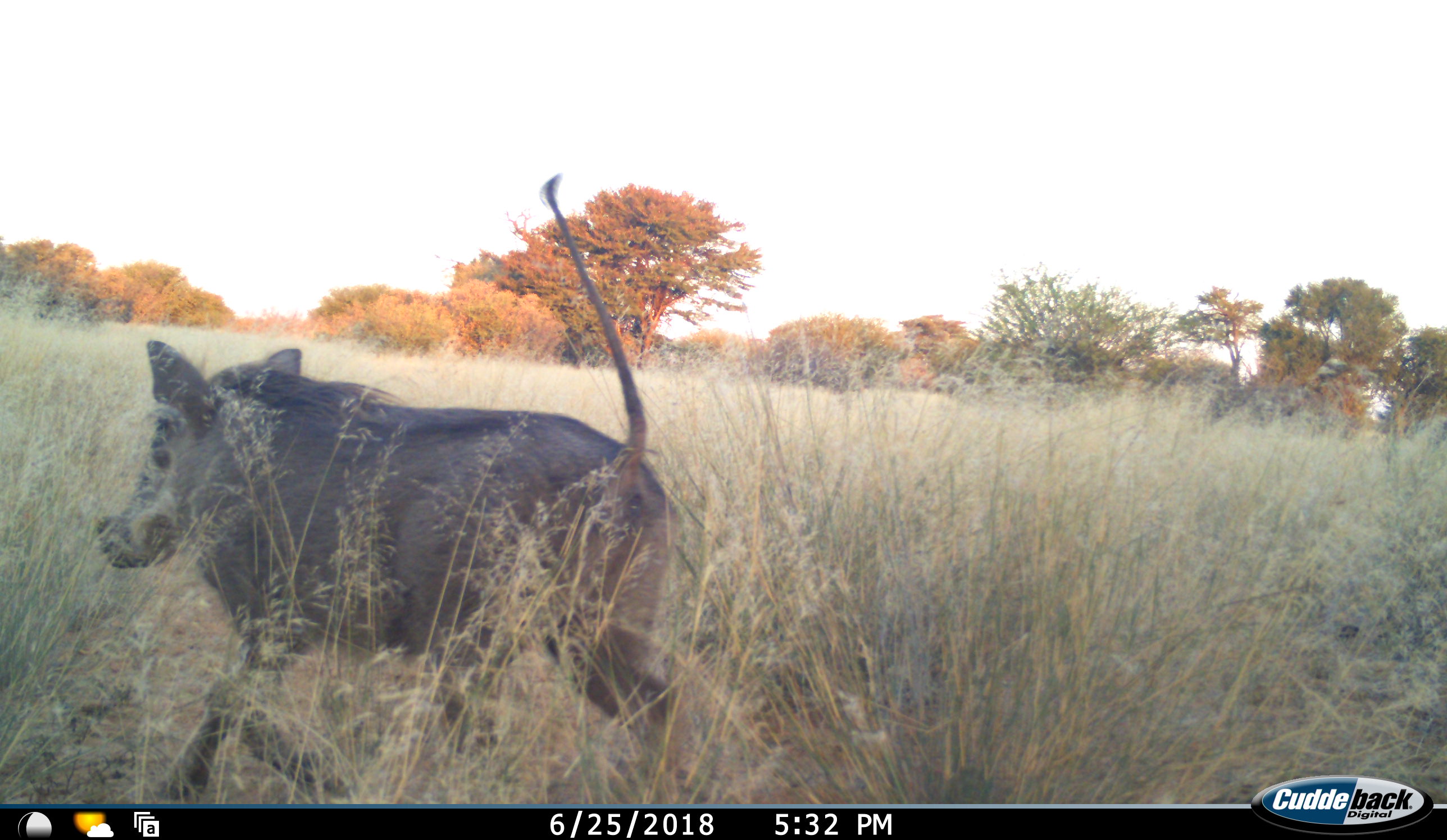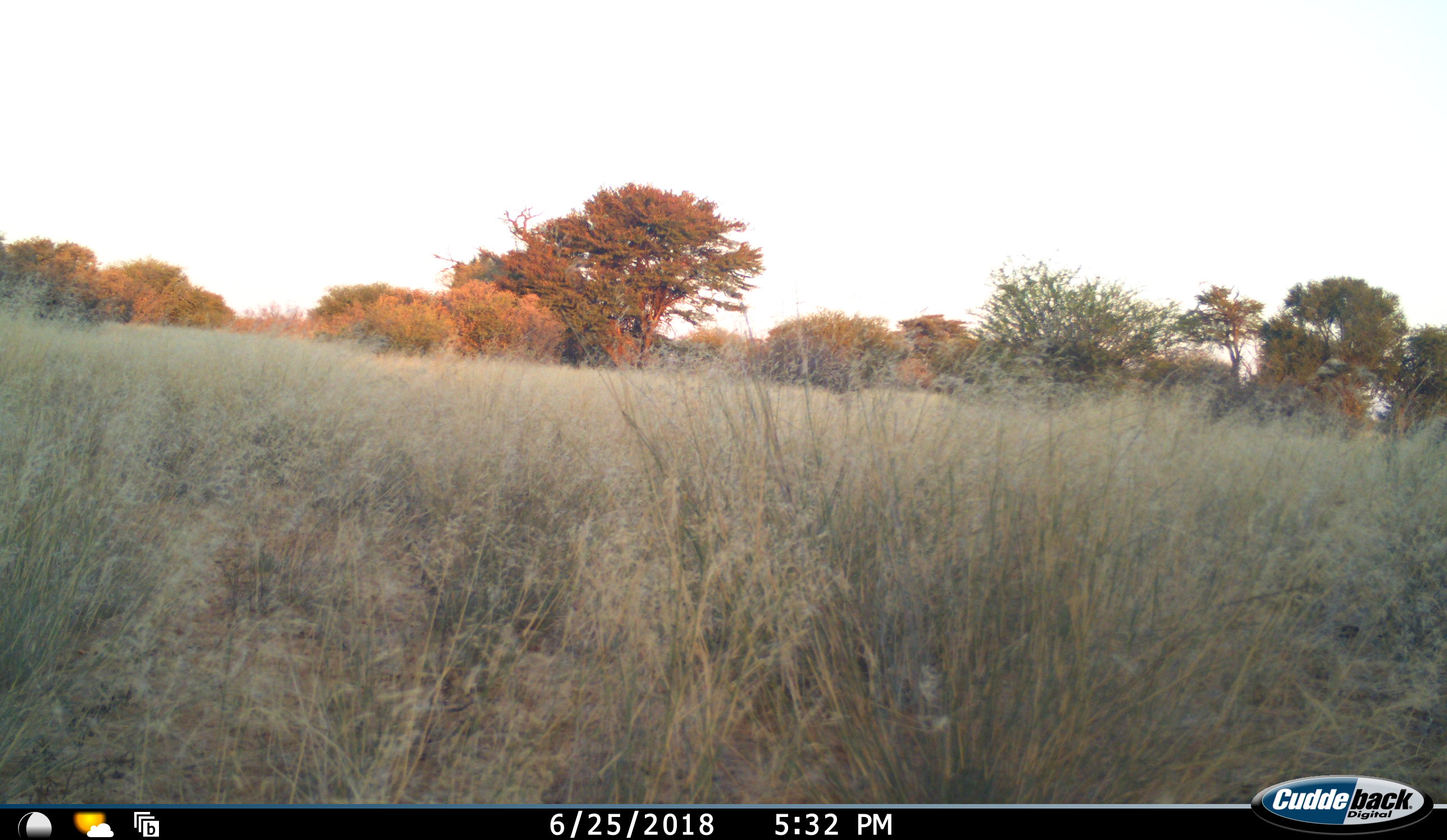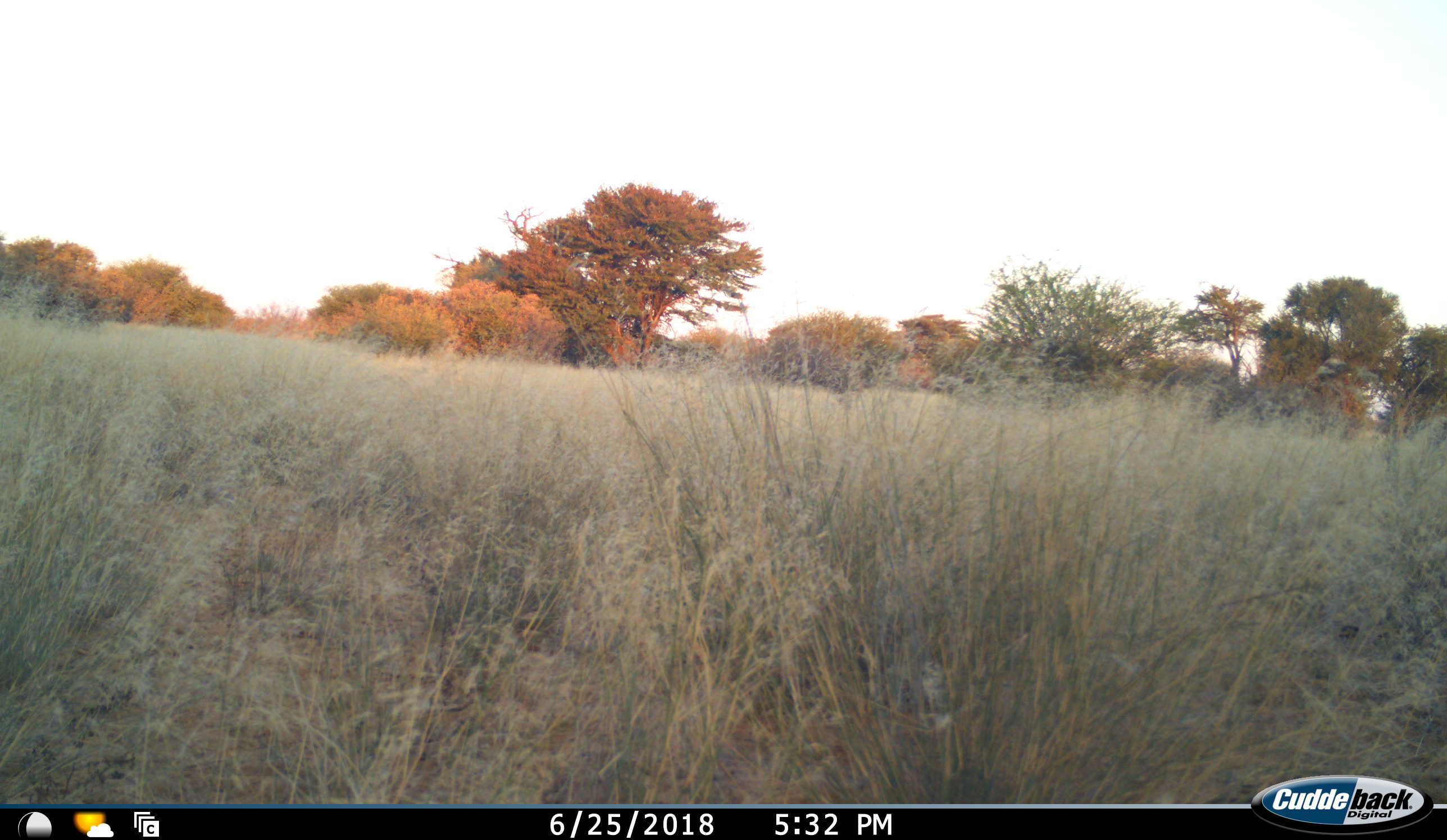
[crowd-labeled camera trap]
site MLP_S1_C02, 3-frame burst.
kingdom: Animalia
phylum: Chordata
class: Mammalia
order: Artiodactyla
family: Suidae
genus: Phacochoerus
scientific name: Phacochoerus africanus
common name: warthog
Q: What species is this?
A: Warthog (Phacochoerus africanus).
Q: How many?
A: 1.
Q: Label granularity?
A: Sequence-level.